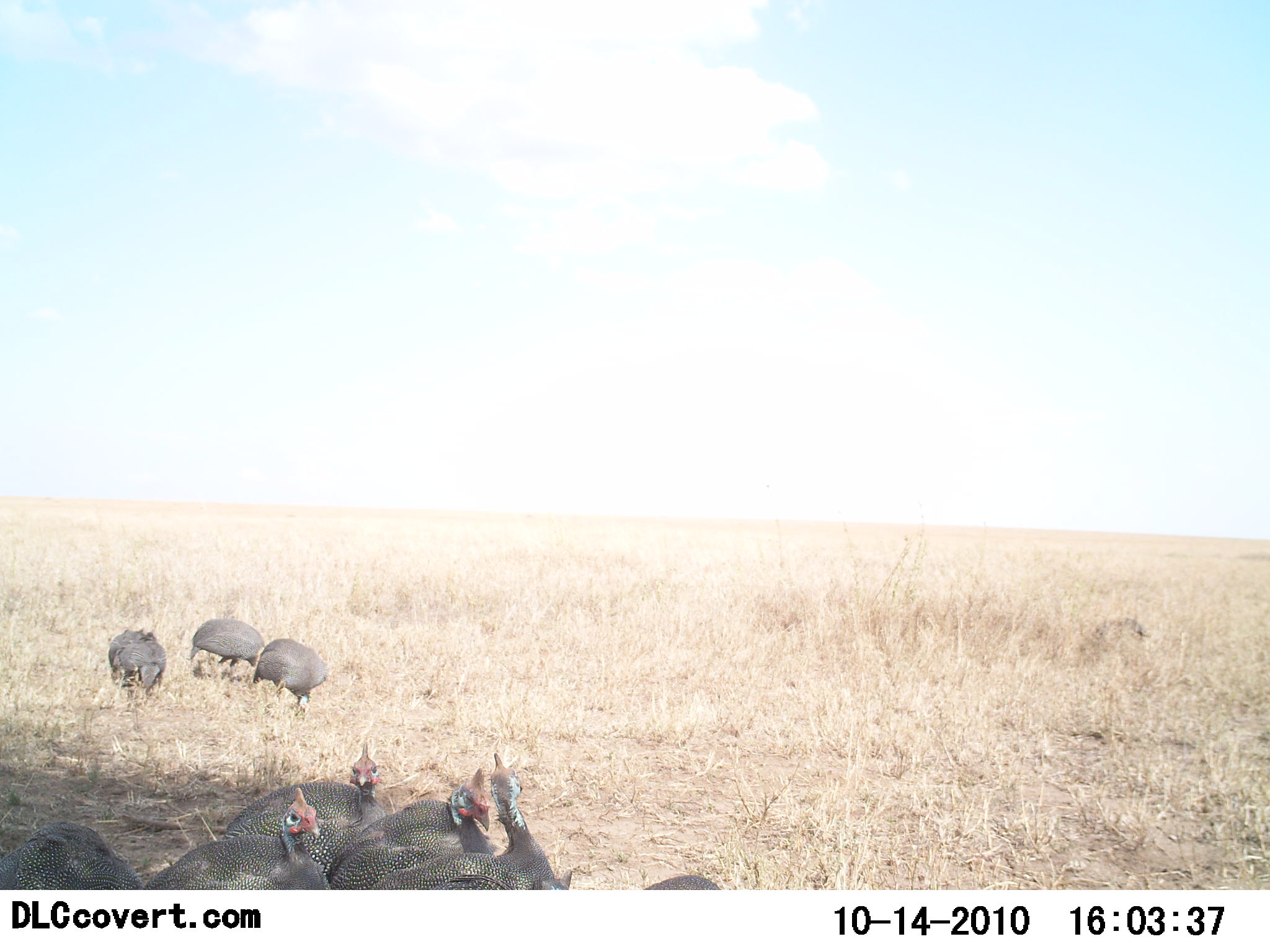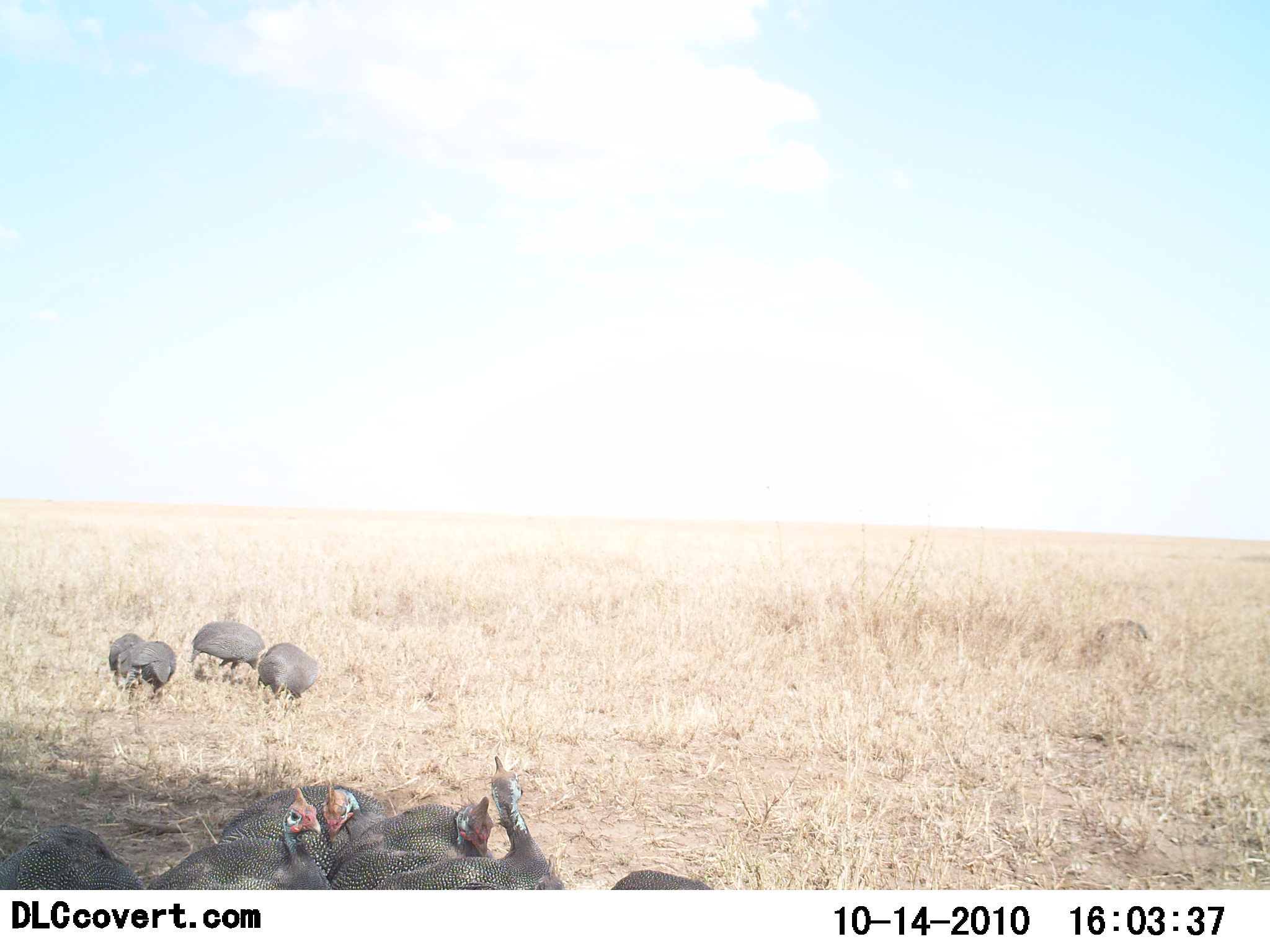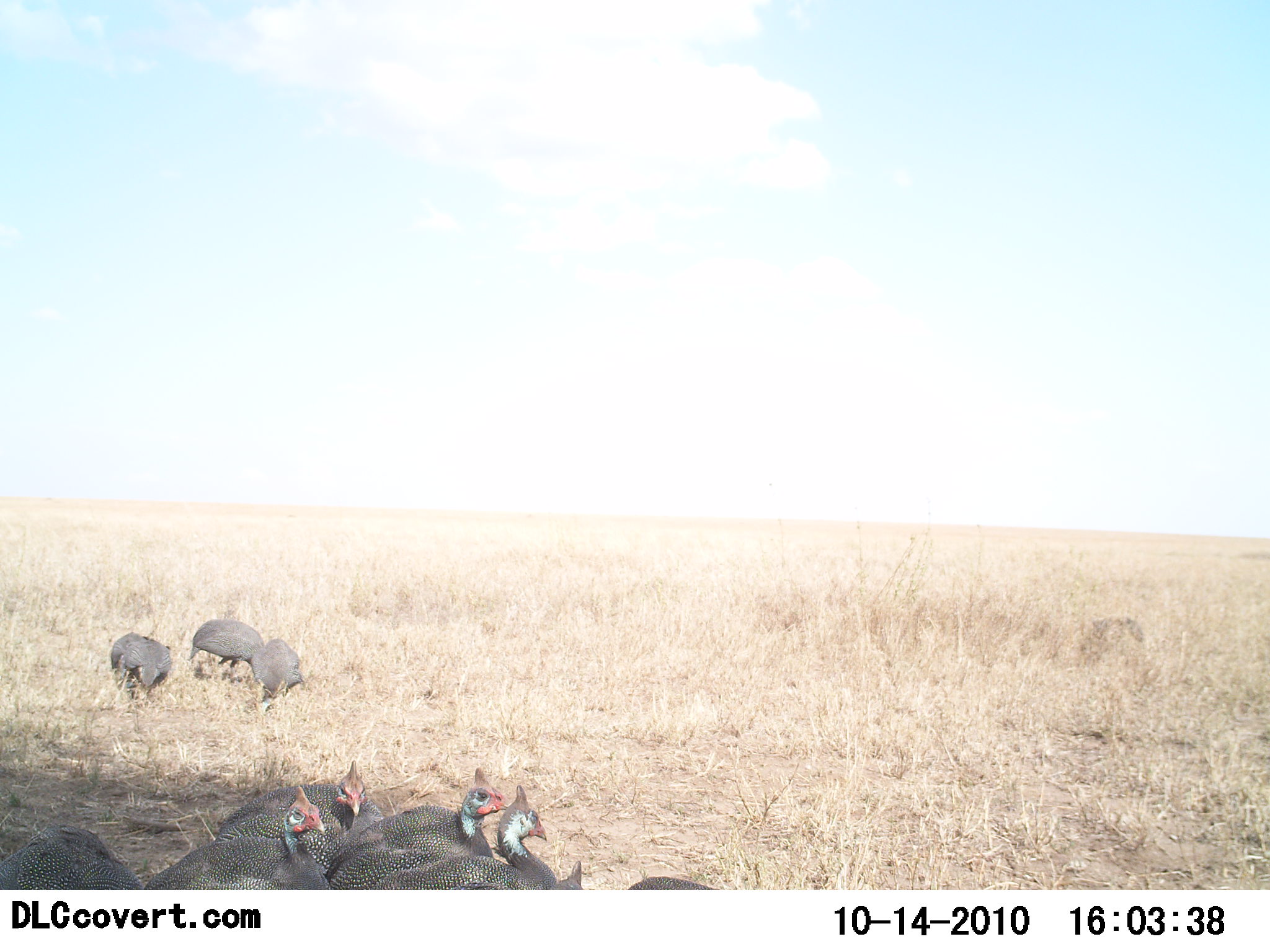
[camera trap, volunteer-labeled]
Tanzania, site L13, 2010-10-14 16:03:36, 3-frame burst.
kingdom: Animalia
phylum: Chordata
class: Aves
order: Galliformes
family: Numididae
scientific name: Numididae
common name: guinea fowl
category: guineafowl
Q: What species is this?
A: Guineafowl (guinea fowl) (Numididae).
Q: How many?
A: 10.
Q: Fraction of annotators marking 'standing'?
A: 62%.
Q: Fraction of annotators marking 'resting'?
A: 25%.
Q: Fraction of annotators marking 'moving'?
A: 12%.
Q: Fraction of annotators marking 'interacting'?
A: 25%.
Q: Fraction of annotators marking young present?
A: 0%.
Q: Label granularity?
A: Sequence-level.